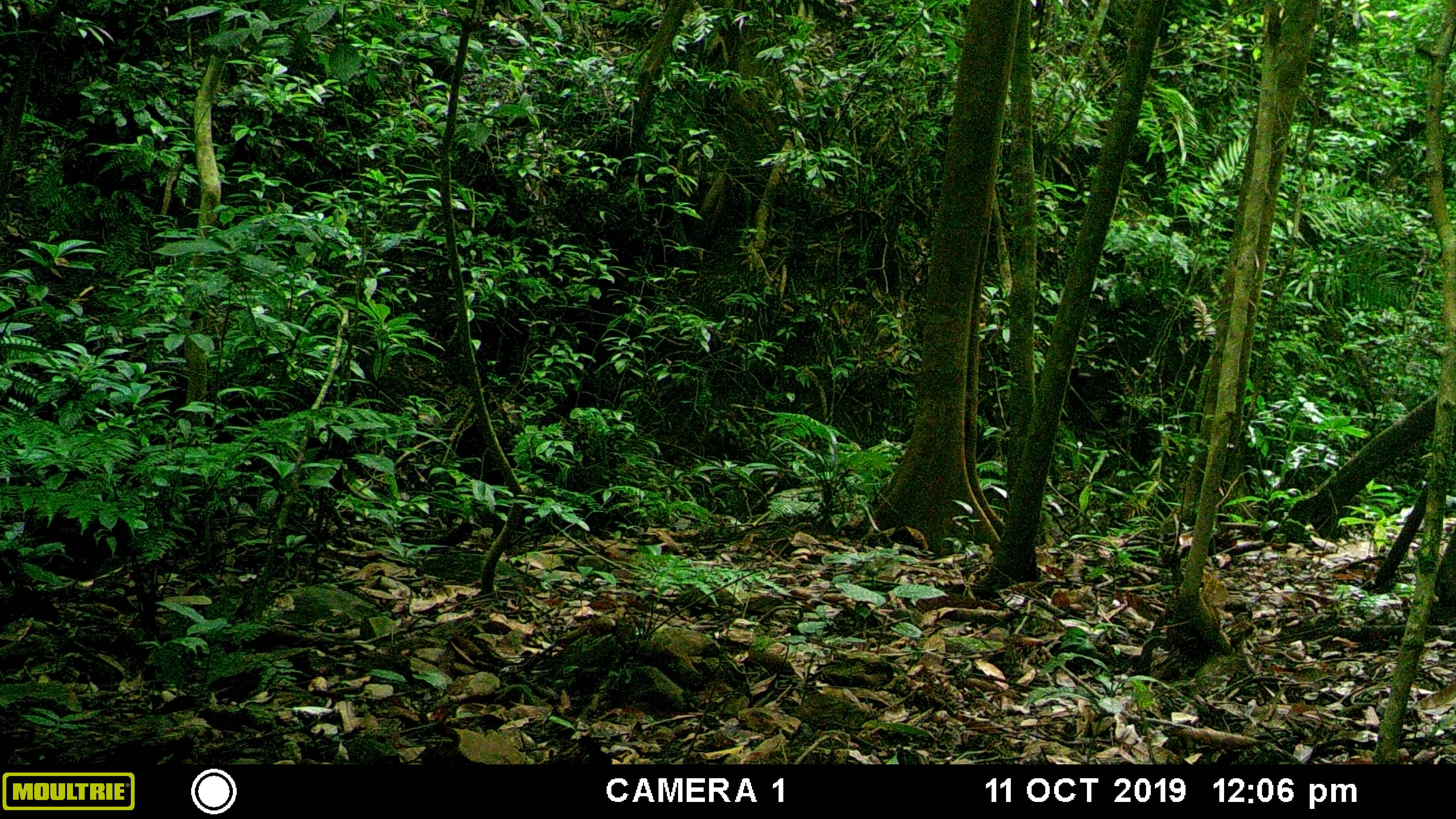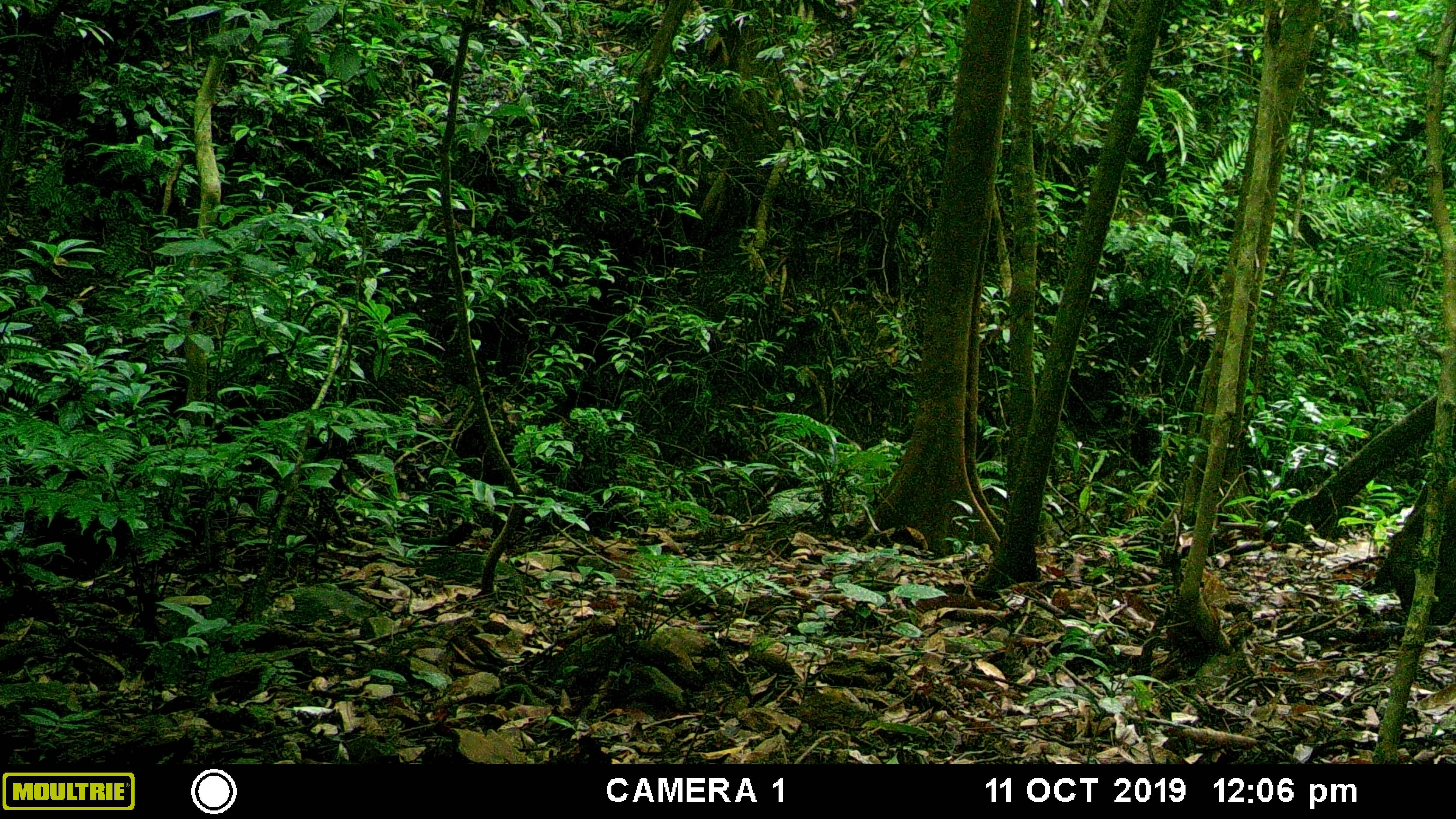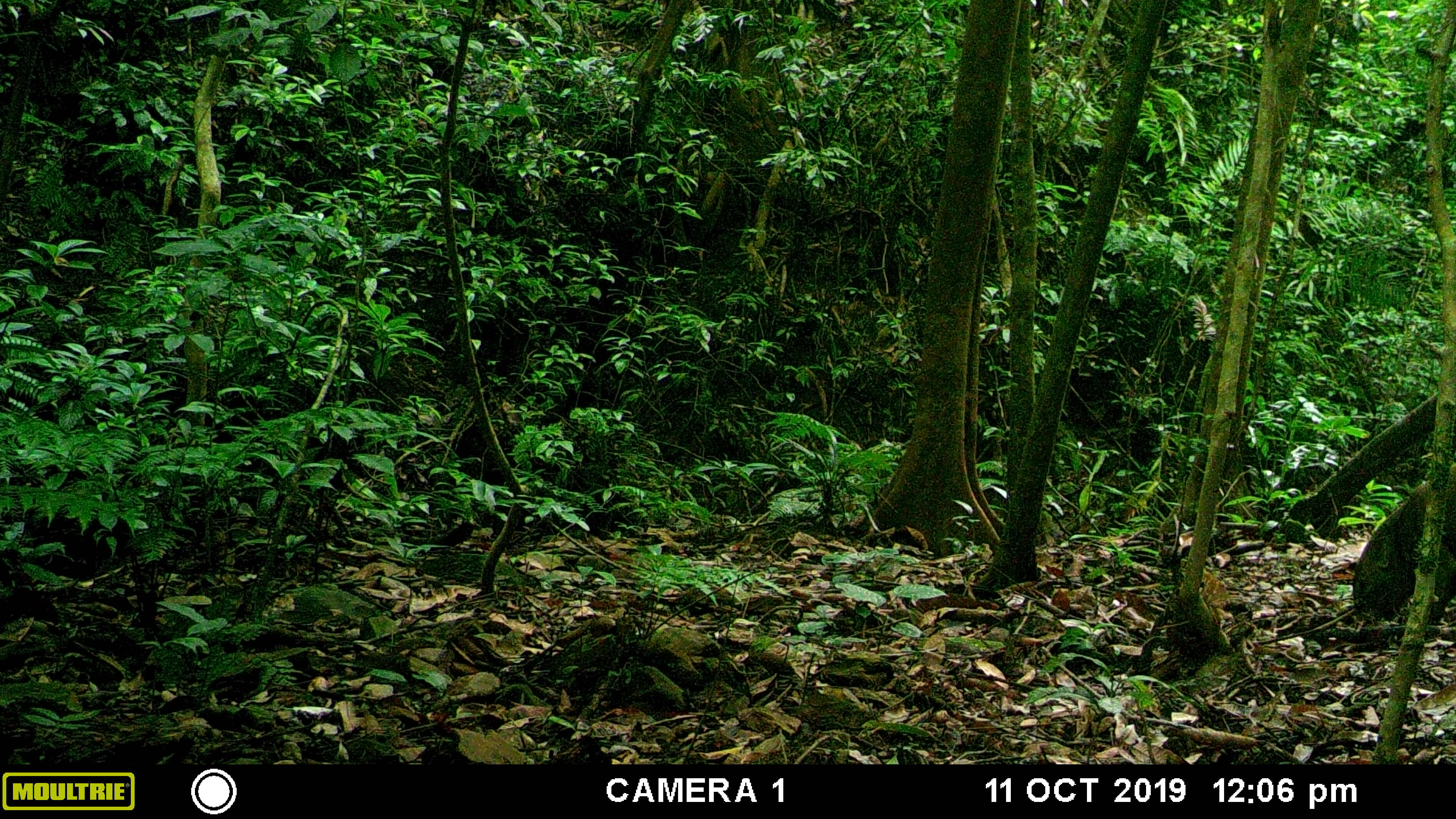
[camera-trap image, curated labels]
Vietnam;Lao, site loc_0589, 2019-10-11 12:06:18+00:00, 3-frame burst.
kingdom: Animalia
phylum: Chordata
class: Mammalia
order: Artiodactyla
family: Suidae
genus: Sus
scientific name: Sus scrofa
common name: eurasian wild pig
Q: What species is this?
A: Eurasian wild pig (Sus scrofa).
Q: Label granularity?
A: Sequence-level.